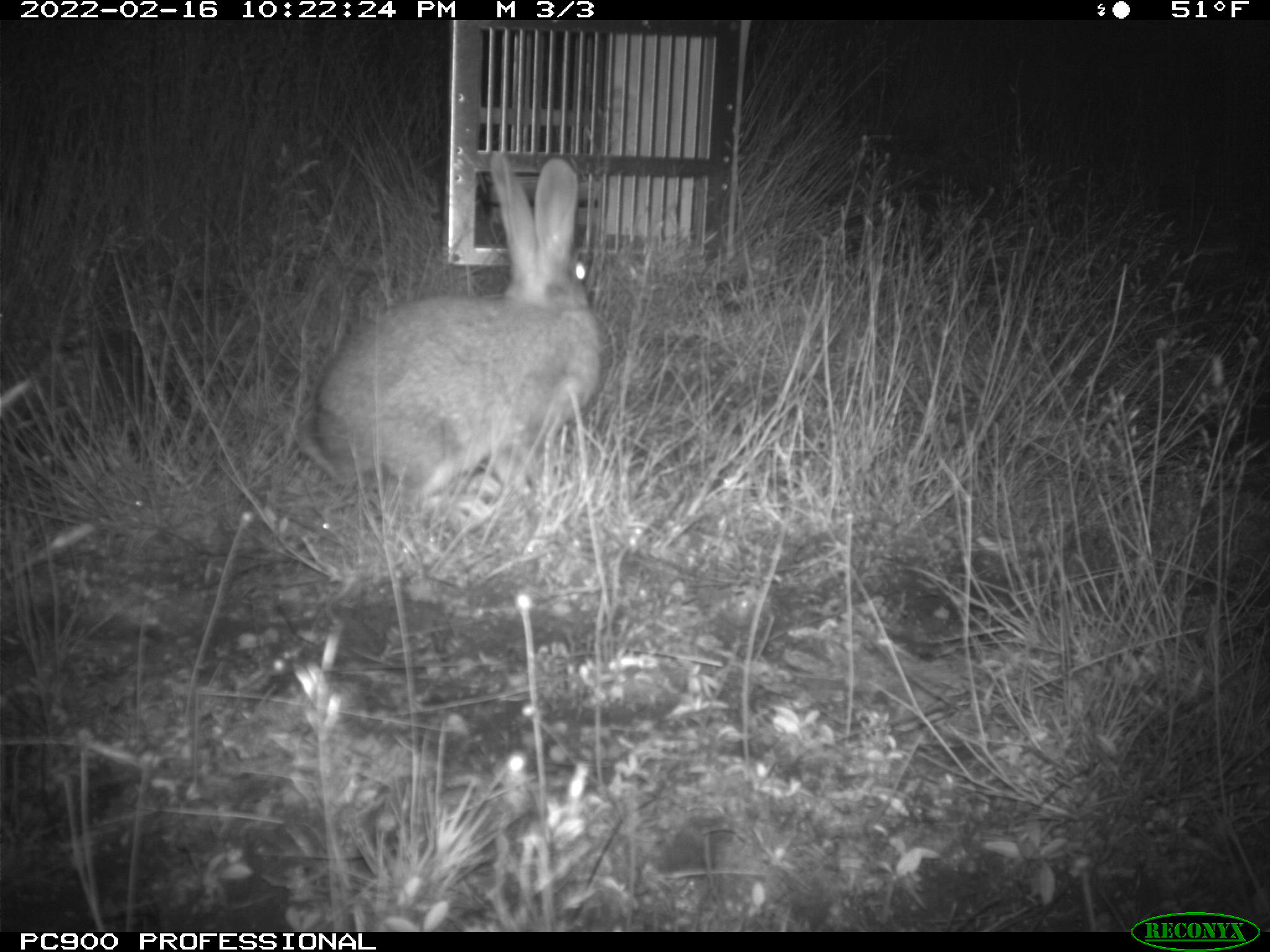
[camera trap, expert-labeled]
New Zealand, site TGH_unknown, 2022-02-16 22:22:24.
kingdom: Animalia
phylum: Chordata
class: Mammalia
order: Lagomorpha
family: Leporidae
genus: Oryctolagus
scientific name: Oryctolagus cuniculus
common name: european rabbit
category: rabbit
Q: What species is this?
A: Rabbit (european rabbit) (Oryctolagus cuniculus).